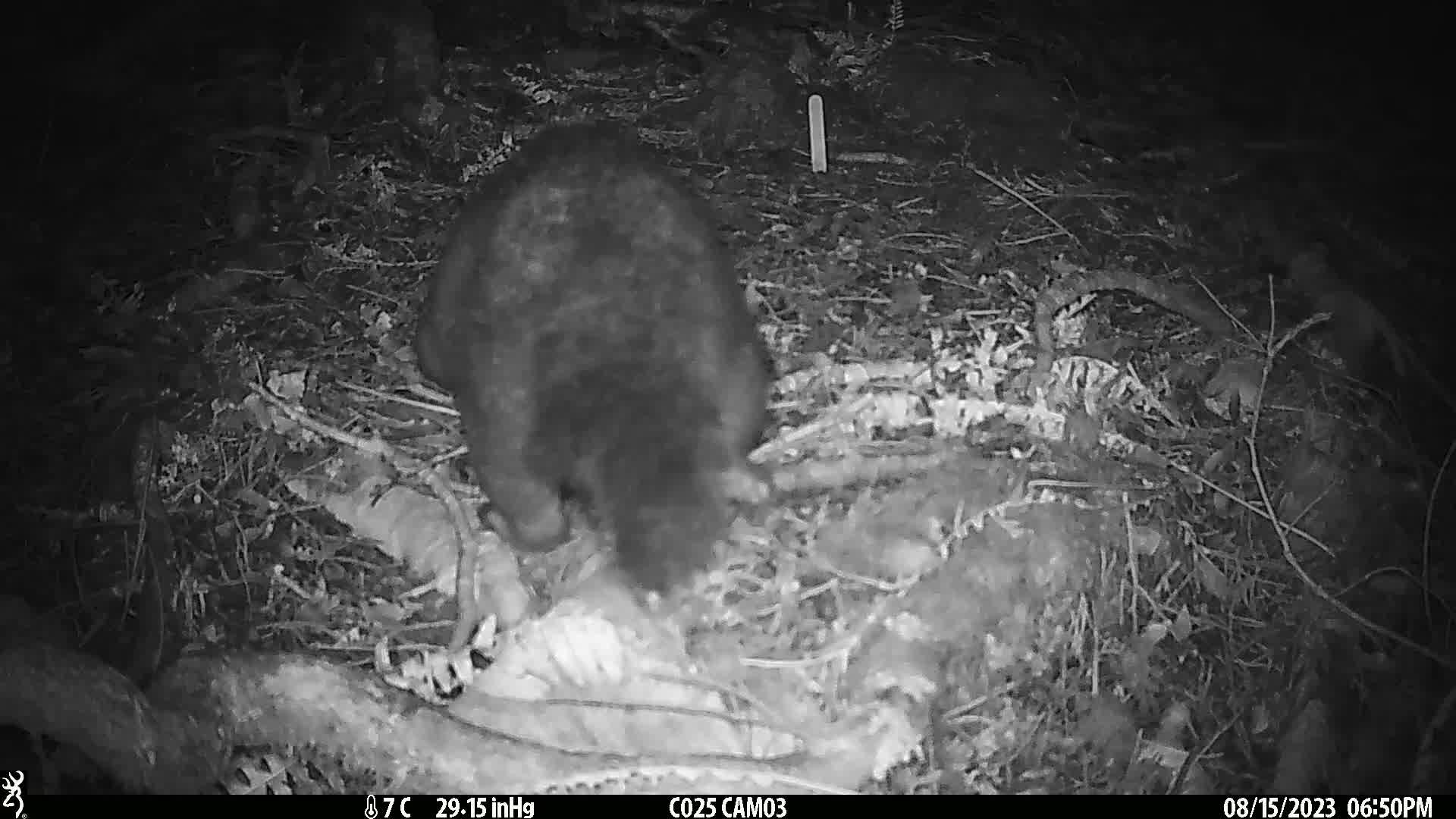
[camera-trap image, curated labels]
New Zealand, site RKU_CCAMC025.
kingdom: Animalia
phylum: Chordata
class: Mammalia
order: Diprotodontia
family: Phalangeridae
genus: Trichosurus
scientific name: Trichosurus vulpecula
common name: common brushtail possum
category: possum